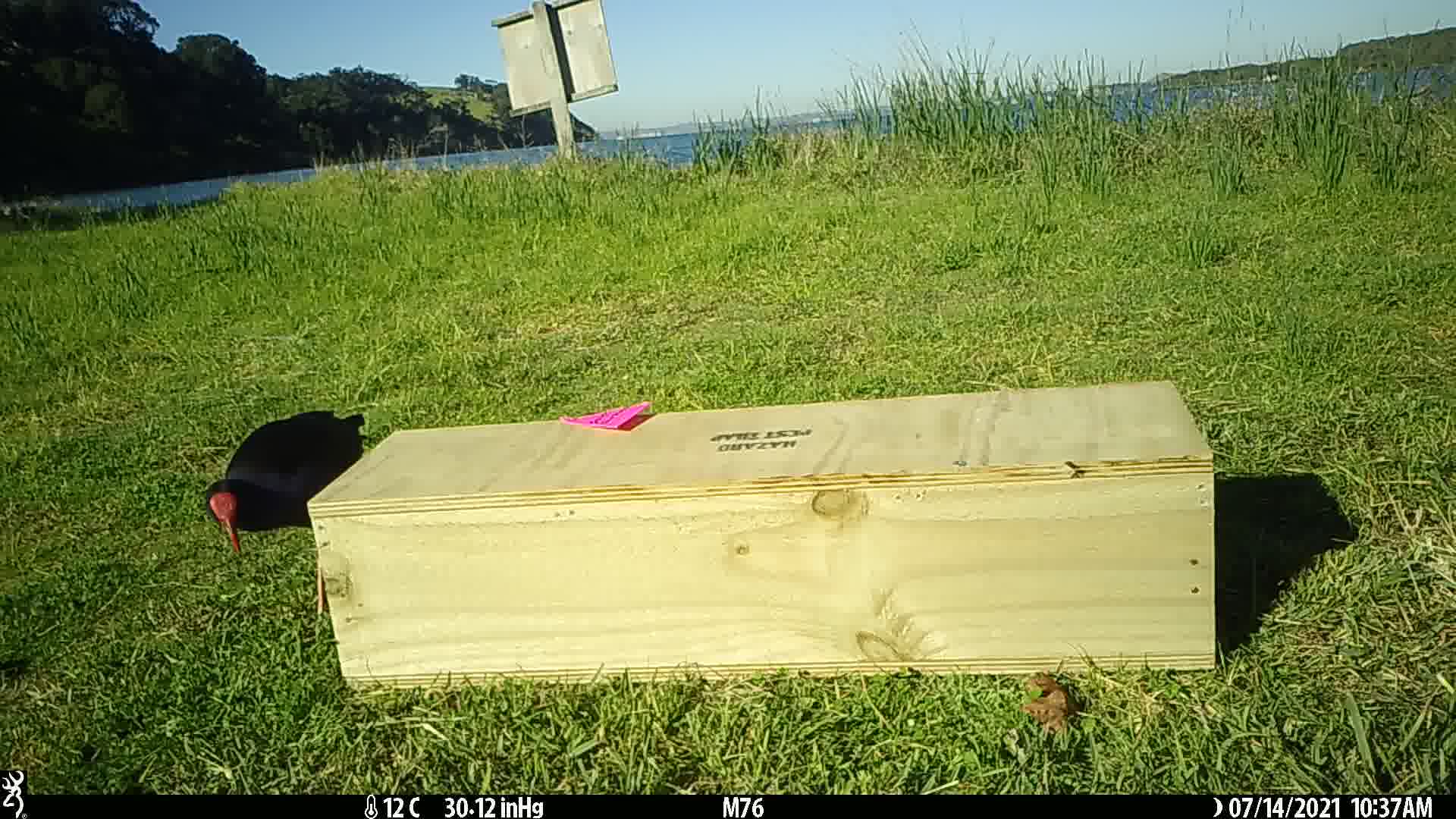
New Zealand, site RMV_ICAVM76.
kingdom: Animalia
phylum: Chordata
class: Aves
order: Gruiformes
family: Rallidae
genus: Porphyrio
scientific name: Porphyrio melanotus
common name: australasian swamphen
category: pukeko